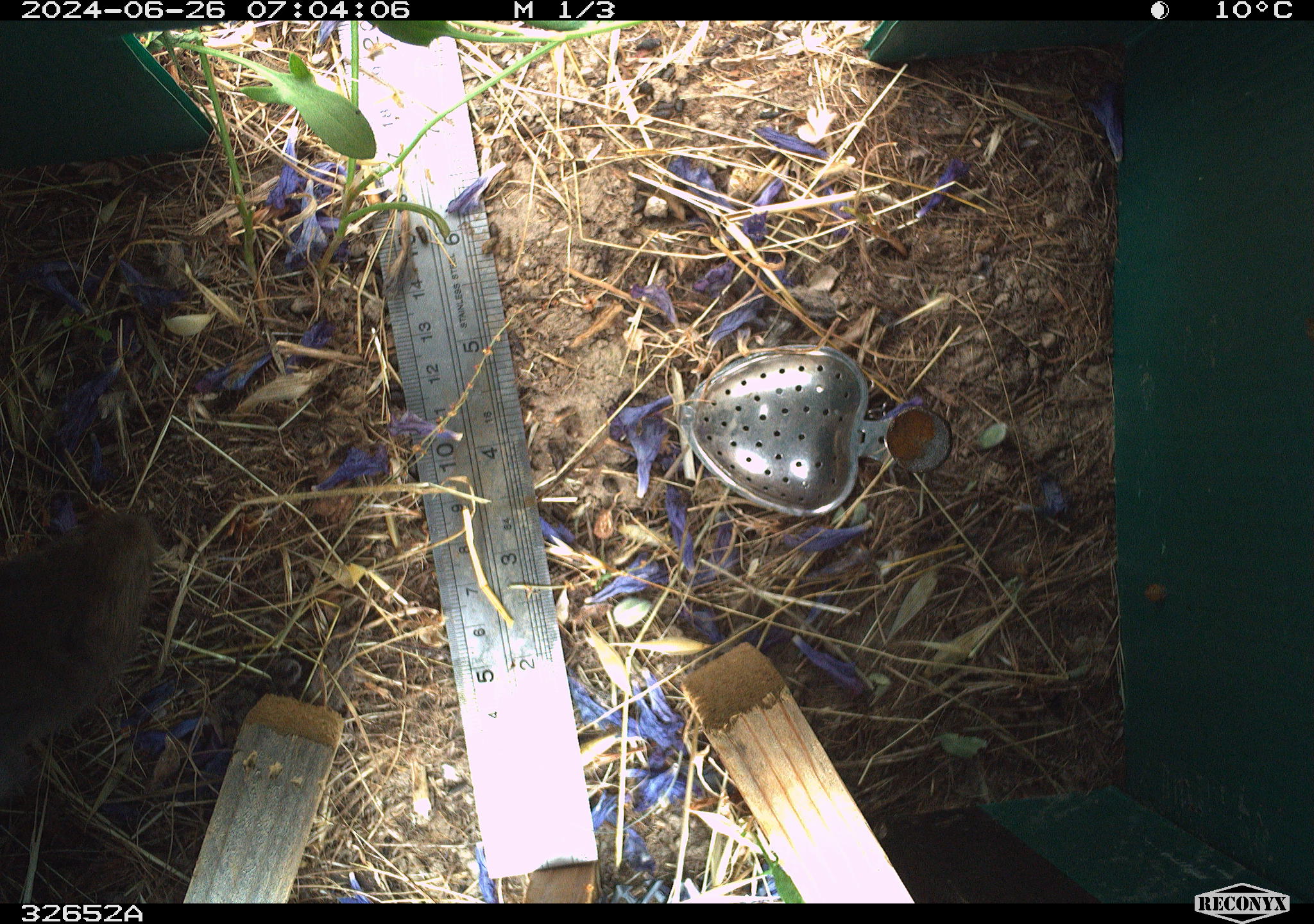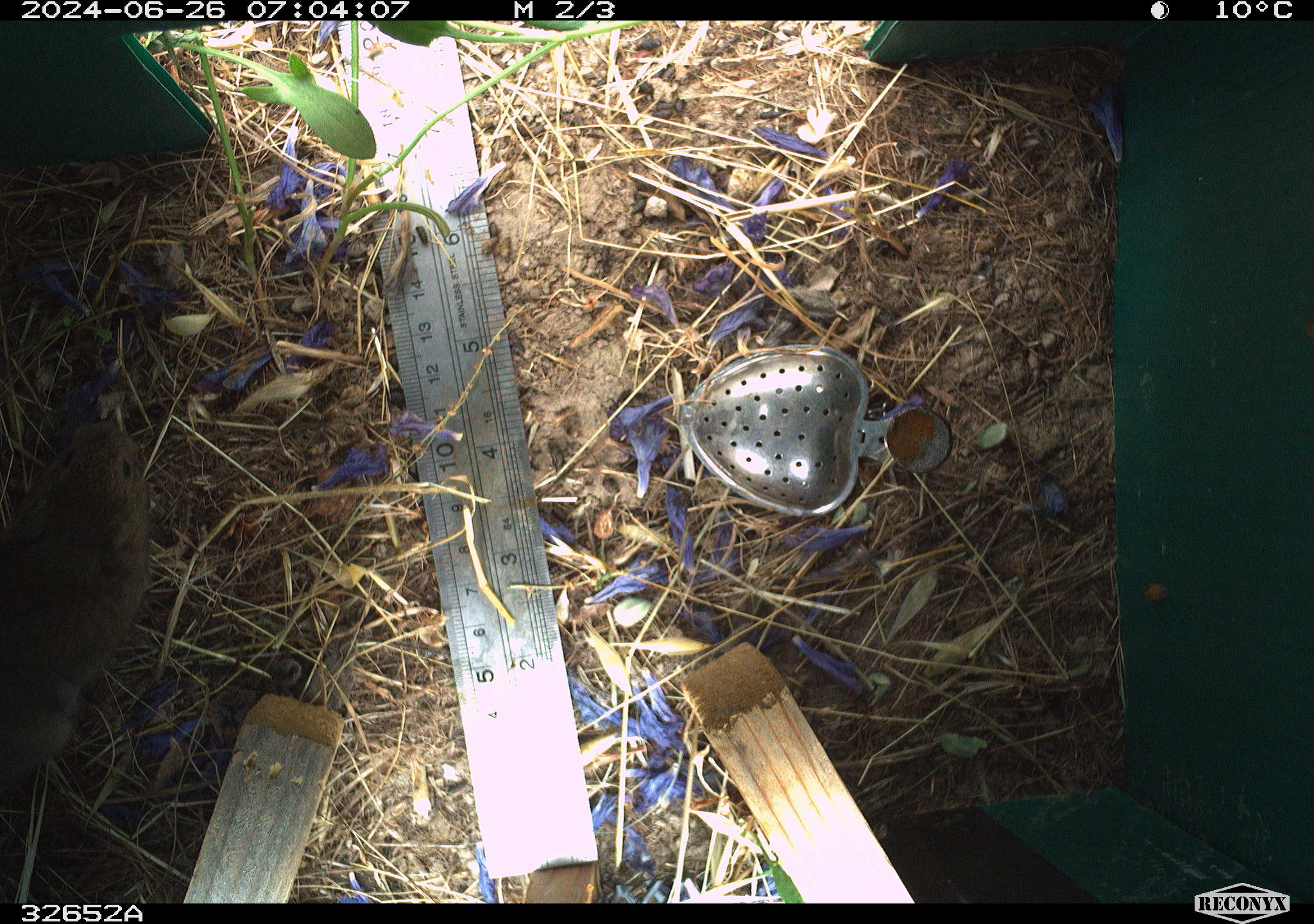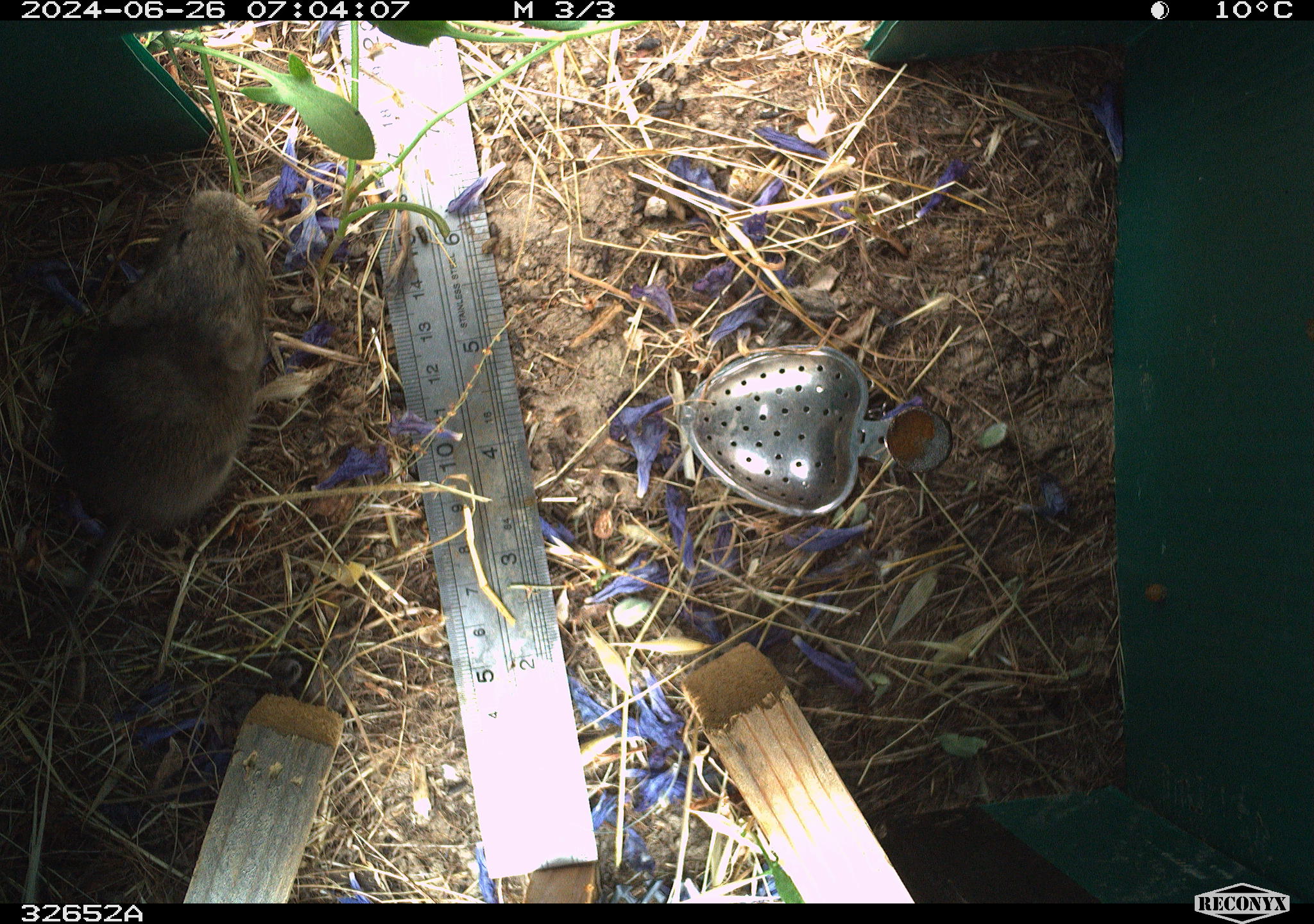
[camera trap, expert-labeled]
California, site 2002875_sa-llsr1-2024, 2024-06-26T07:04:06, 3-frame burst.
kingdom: Animalia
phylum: Chordata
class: Mammalia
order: Rodentia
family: Cricetidae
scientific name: Arvicolinae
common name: voles, lemmings, and muskrats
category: arvicolinae subfamily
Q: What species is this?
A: Arvicolinae subfamily (voles, lemmings, and muskrats) (Arvicolinae).